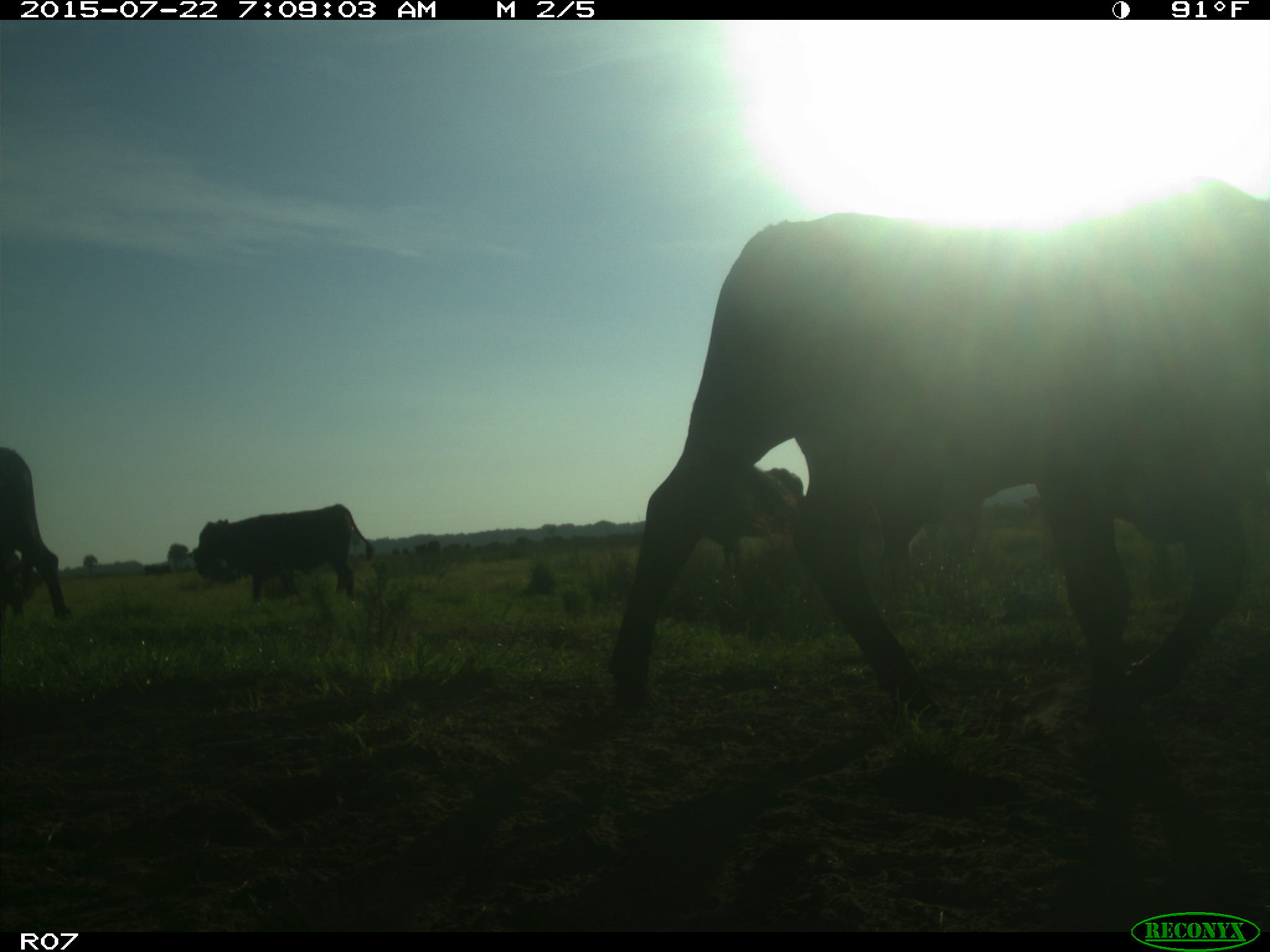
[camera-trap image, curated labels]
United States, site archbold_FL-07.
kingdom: Animalia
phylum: Chordata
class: Mammalia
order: Carnivora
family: Procyonidae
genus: Procyon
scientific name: Procyon lotor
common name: common raccoon